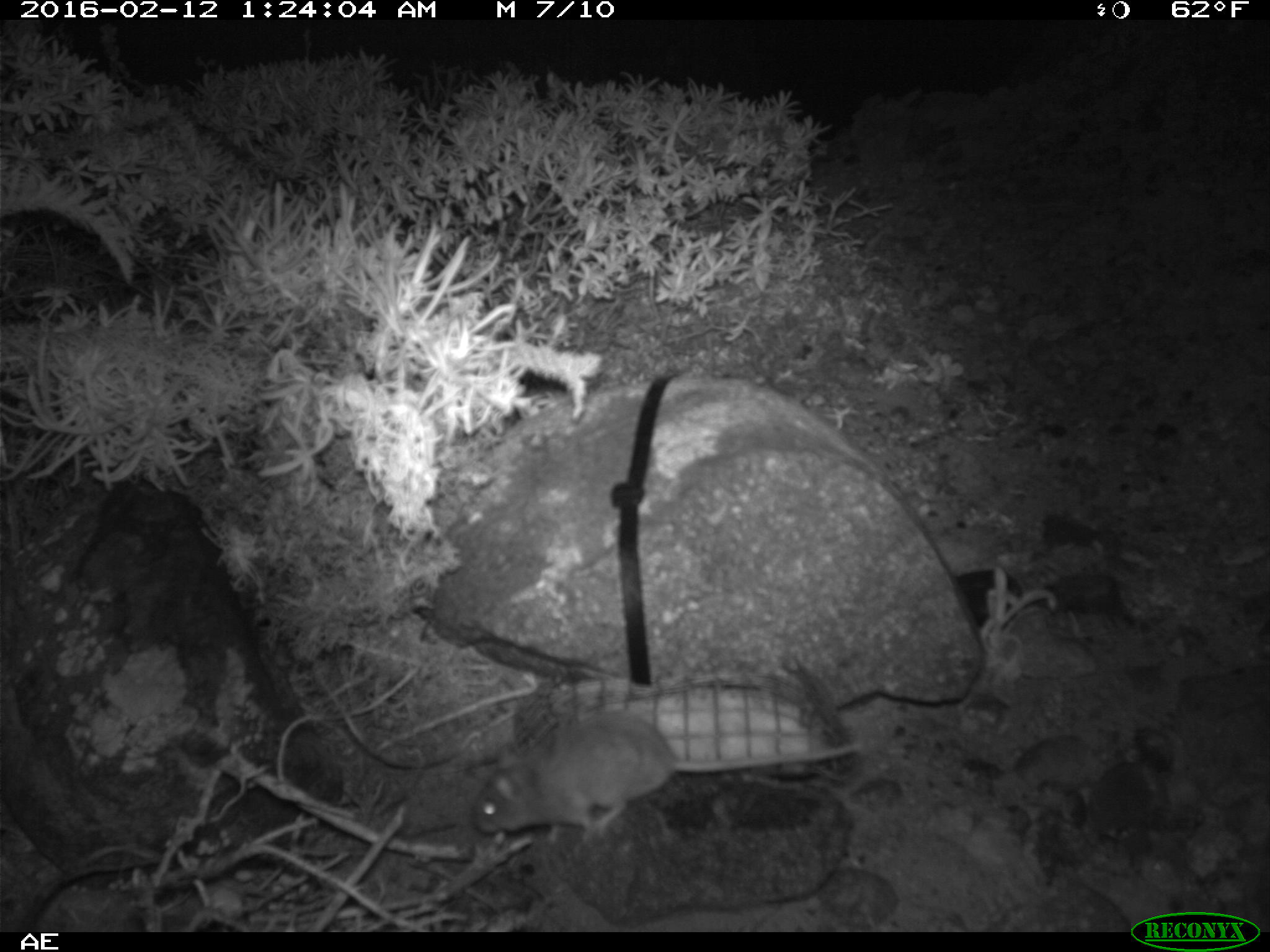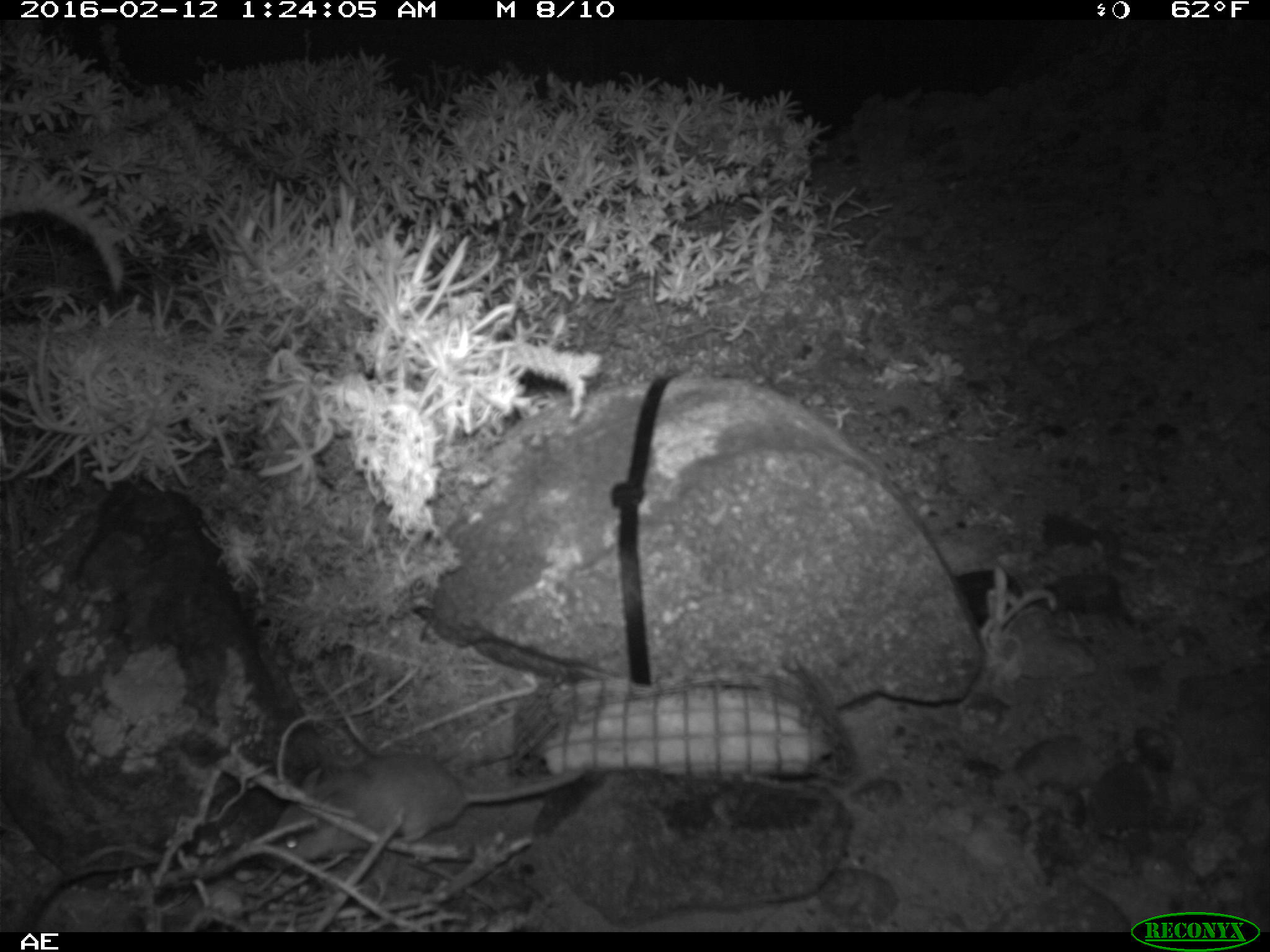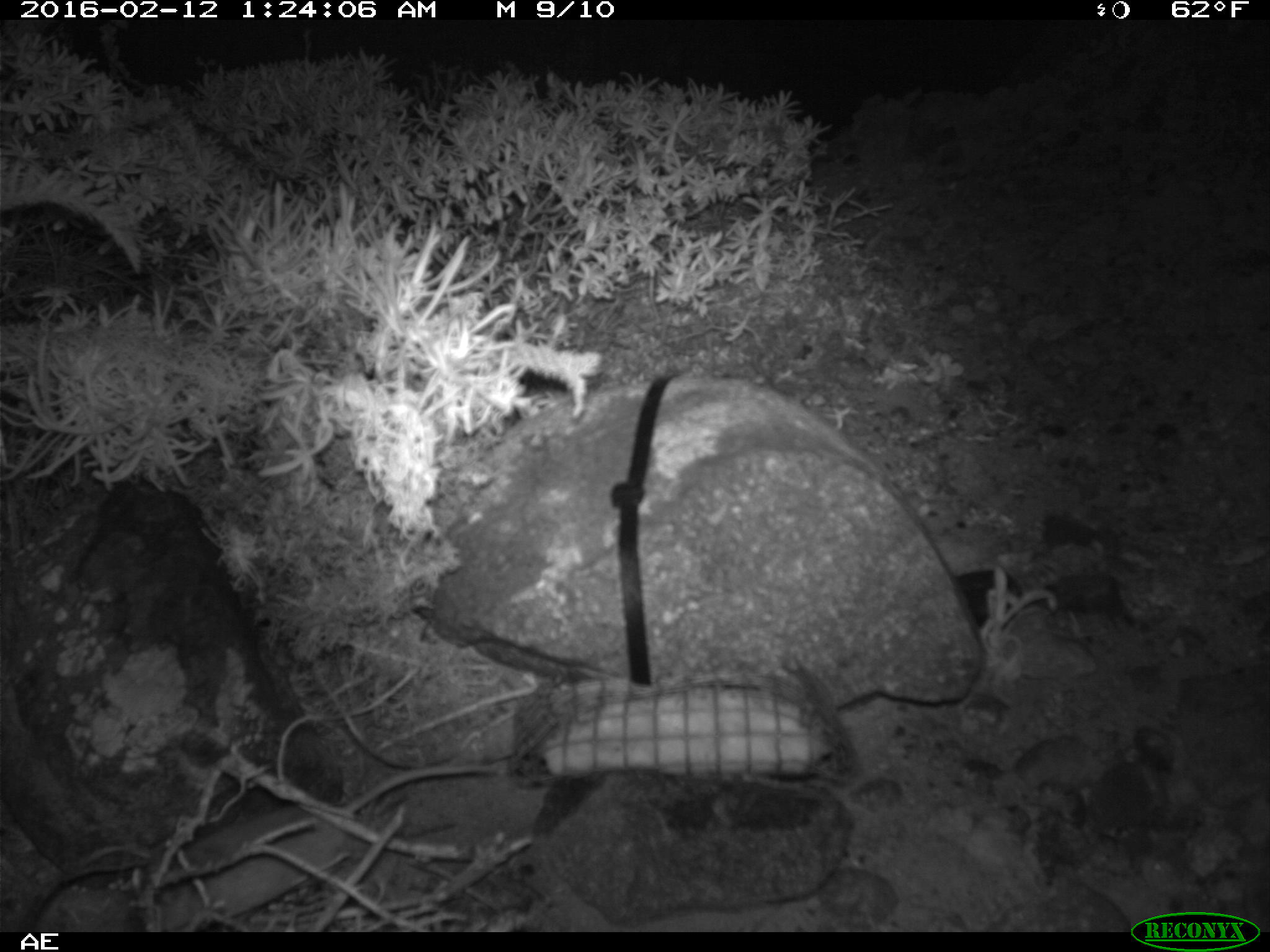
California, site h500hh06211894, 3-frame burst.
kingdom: Animalia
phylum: Chordata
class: Mammalia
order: Rodentia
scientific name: Rodentia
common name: rodent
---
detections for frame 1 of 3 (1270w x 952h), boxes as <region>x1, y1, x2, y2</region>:
rodent: <region>469, 707, 862, 845</region>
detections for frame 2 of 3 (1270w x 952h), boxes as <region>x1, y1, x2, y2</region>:
rodent: <region>259, 753, 588, 872</region>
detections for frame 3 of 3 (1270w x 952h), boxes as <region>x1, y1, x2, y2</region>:
rodent: <region>131, 762, 495, 932</region>